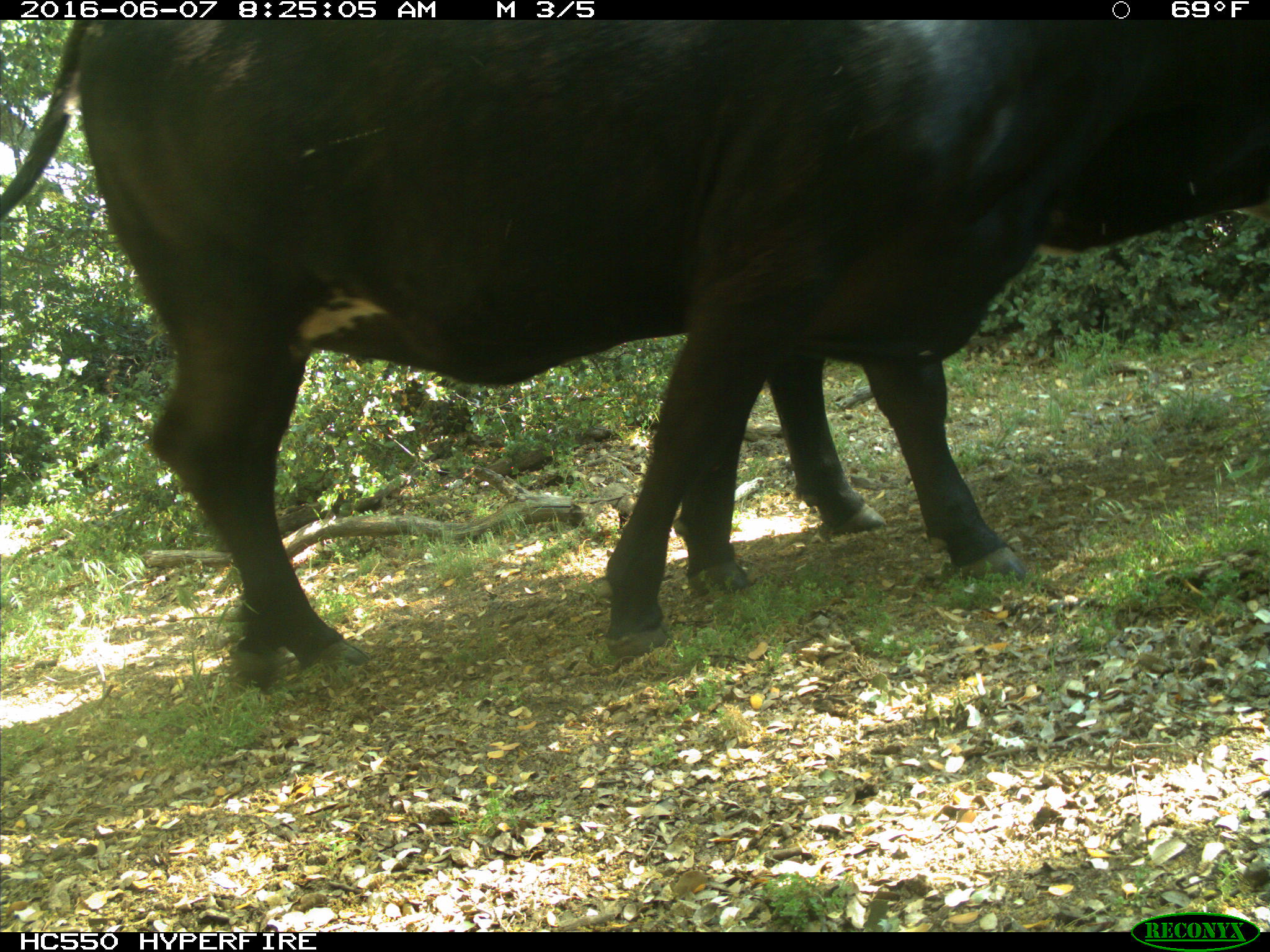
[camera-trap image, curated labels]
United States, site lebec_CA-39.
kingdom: Animalia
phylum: Chordata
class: Mammalia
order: Artiodactyla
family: Bovidae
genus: Bos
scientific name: Bos taurus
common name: domestic cow